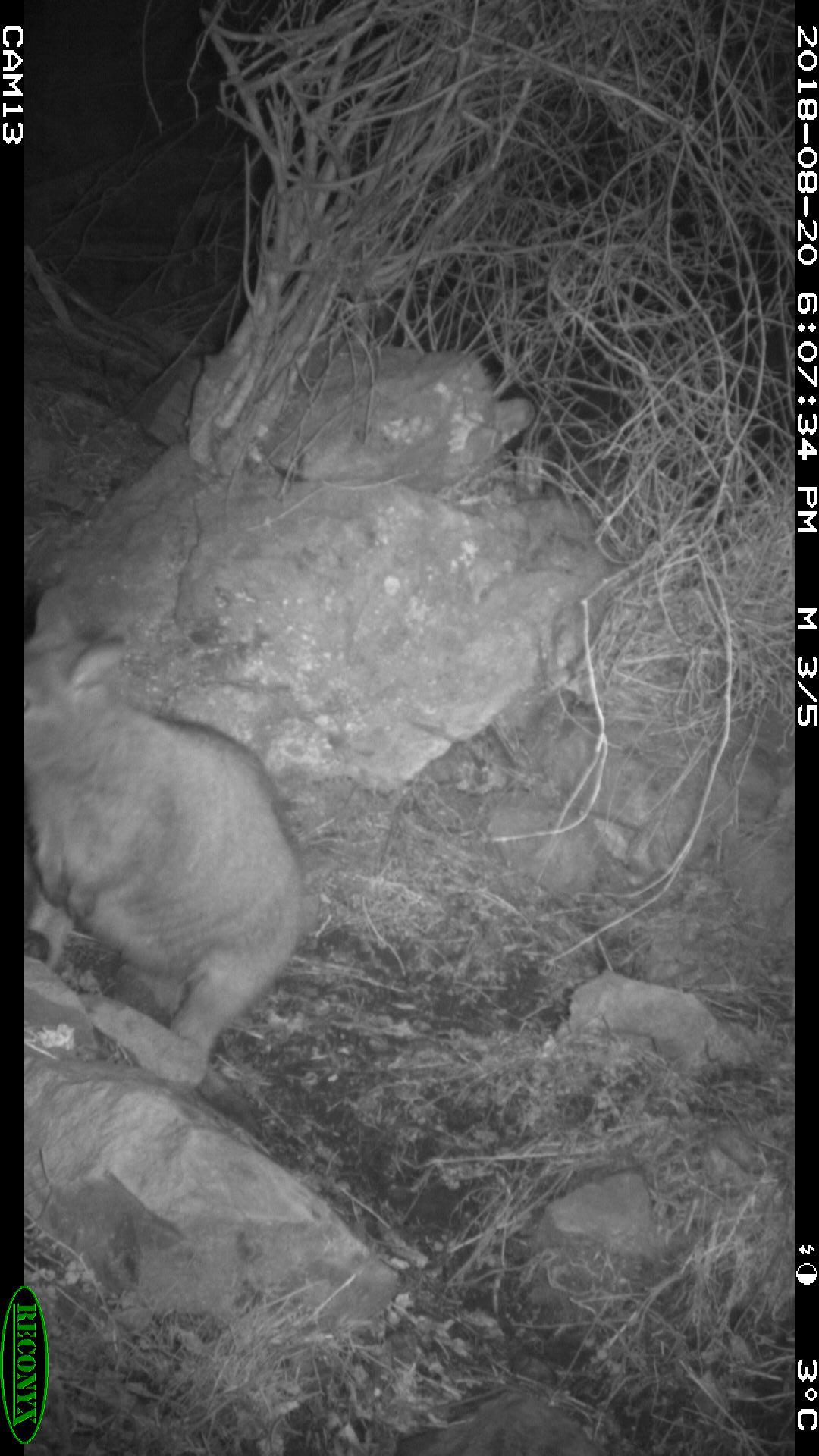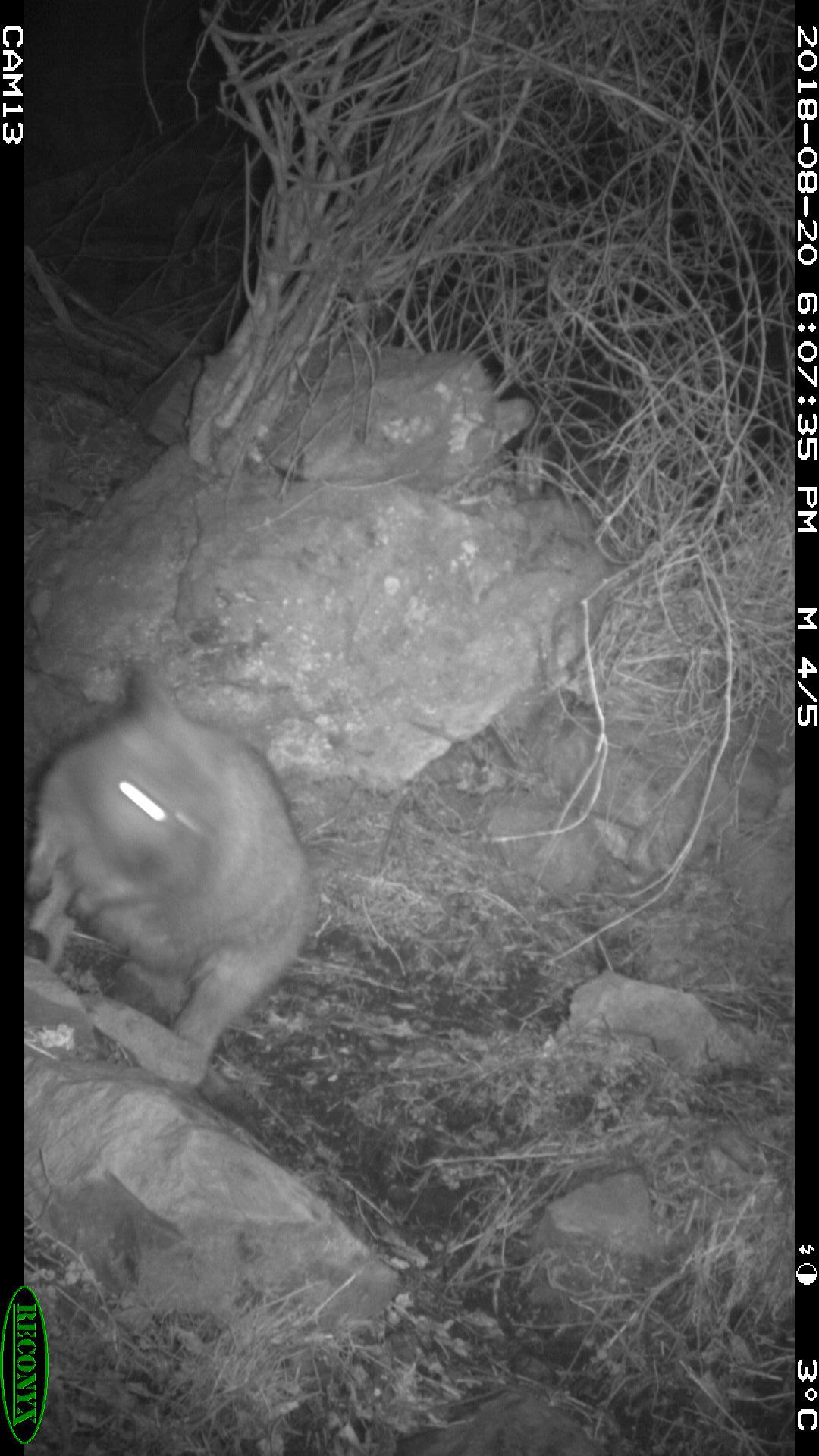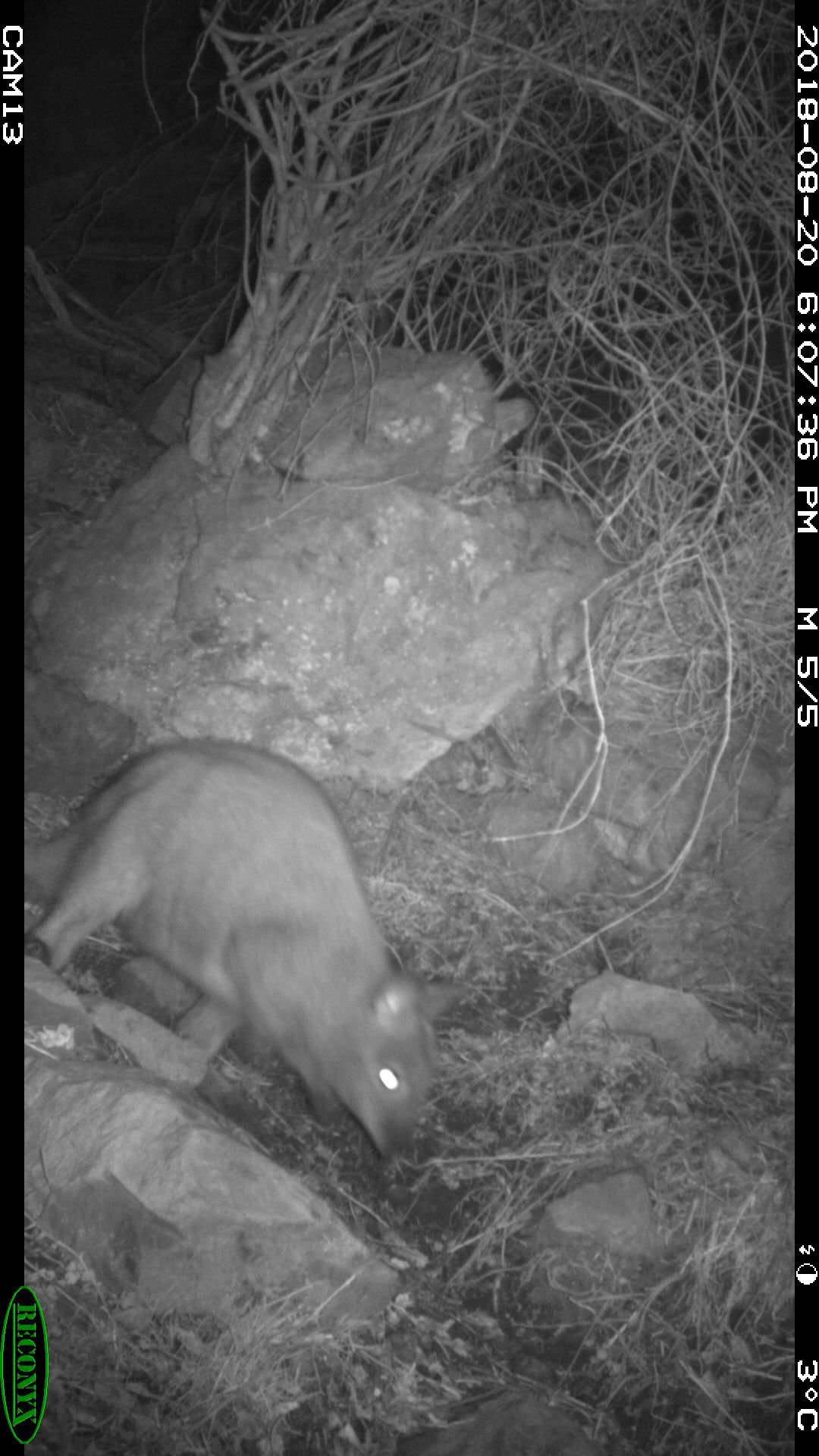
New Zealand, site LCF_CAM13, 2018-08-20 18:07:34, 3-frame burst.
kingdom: Animalia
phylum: Chordata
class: Mammalia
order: Diprotodontia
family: Macropodidae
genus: Notamacropus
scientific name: Notamacropus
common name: wallaby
Wallaby (Notamacropus).